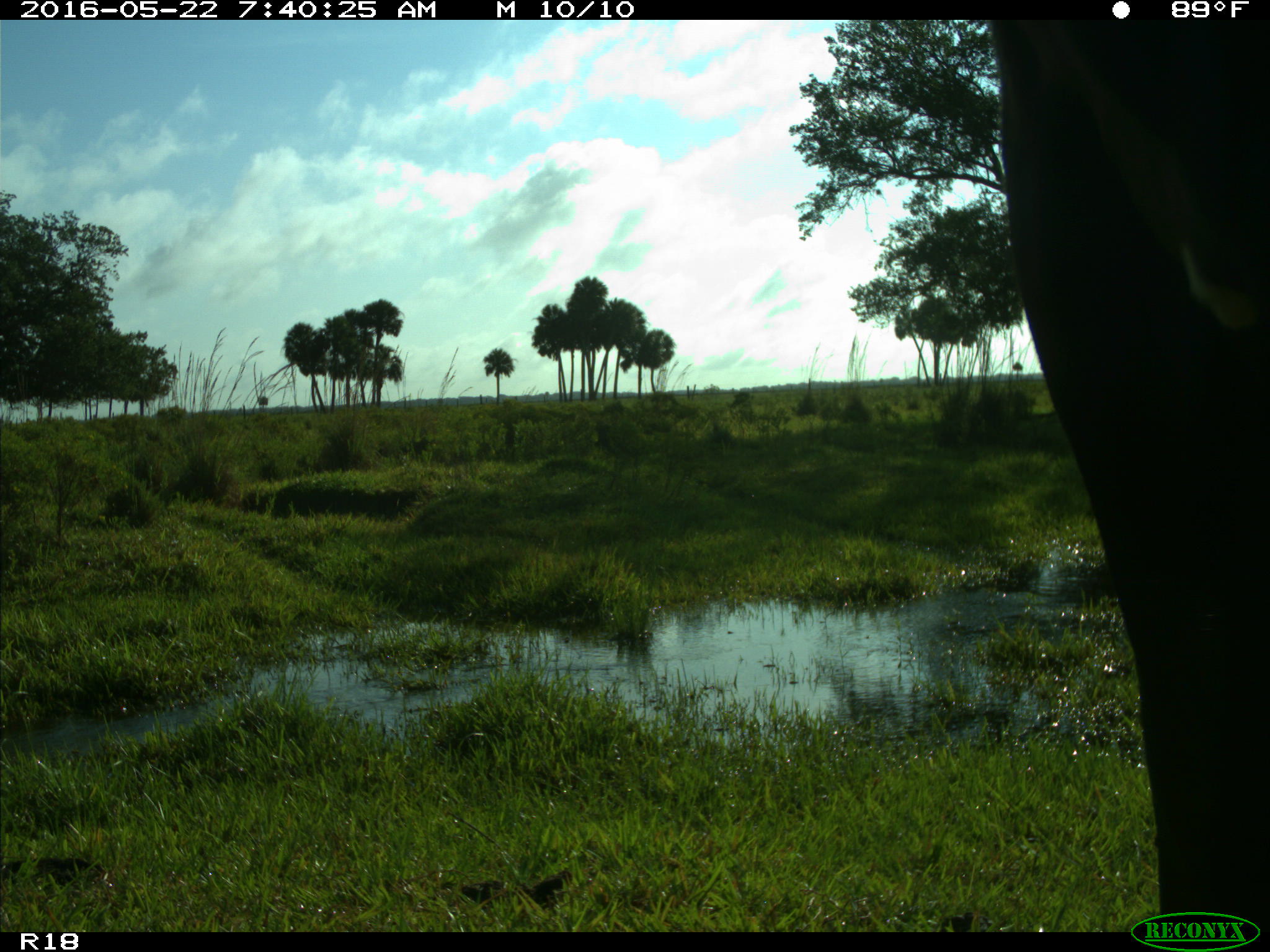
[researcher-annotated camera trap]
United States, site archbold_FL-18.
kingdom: Animalia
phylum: Chordata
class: Mammalia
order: Artiodactyla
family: Bovidae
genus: Bos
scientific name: Bos taurus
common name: domestic cow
Bos taurus (domestic cow).